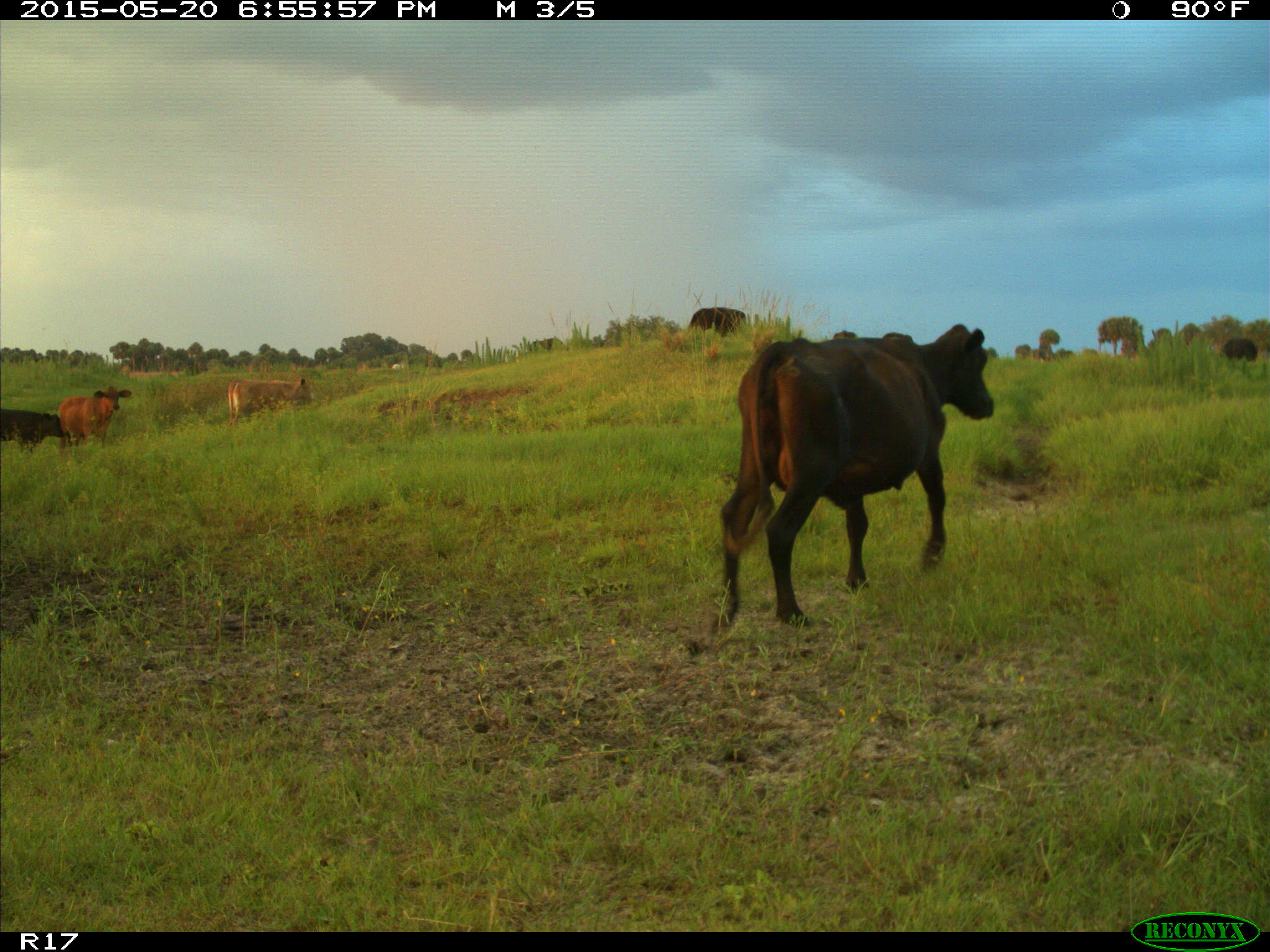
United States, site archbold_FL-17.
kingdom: Animalia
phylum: Chordata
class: Mammalia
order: Artiodactyla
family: Bovidae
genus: Bos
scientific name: Bos taurus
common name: domestic cow